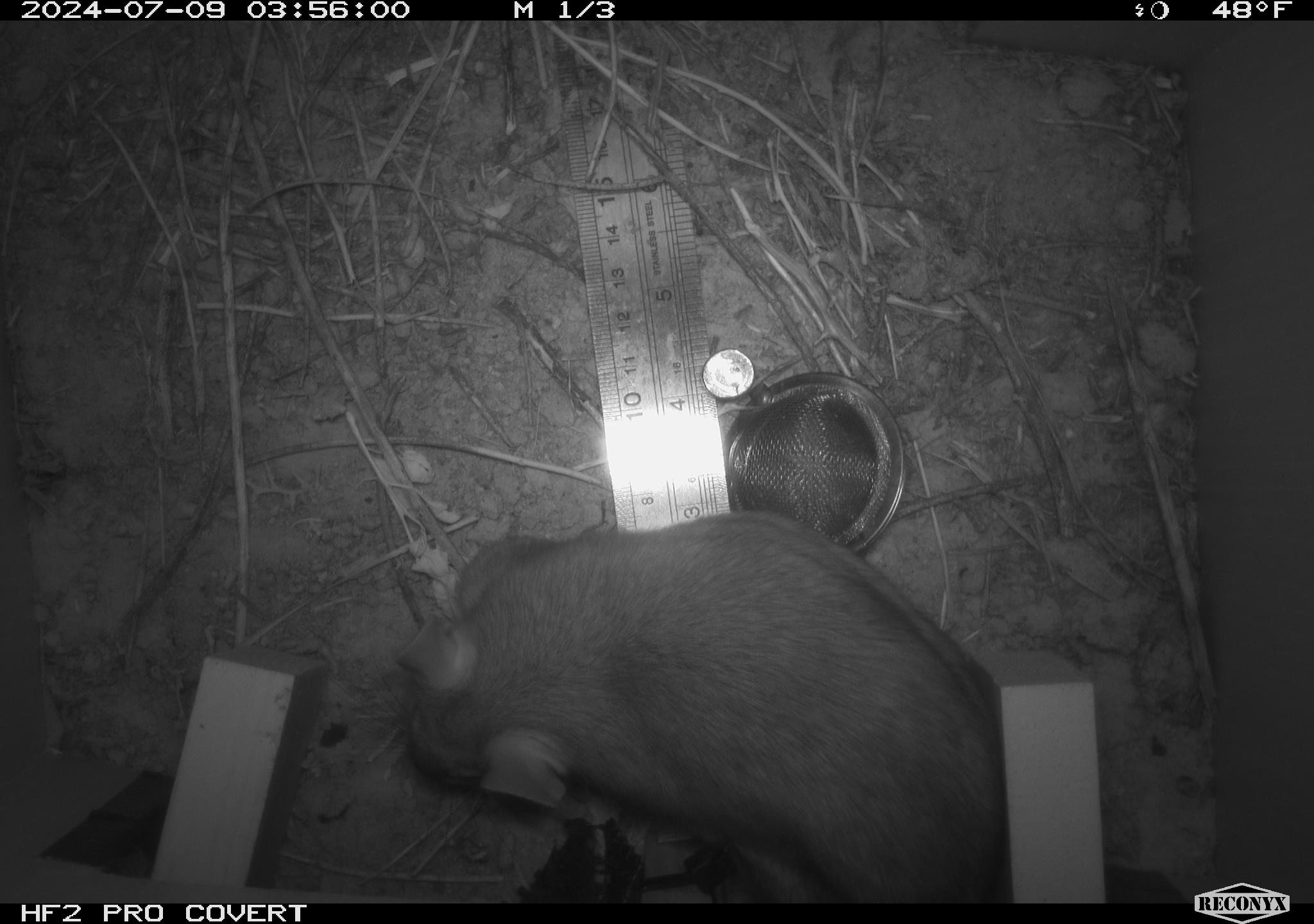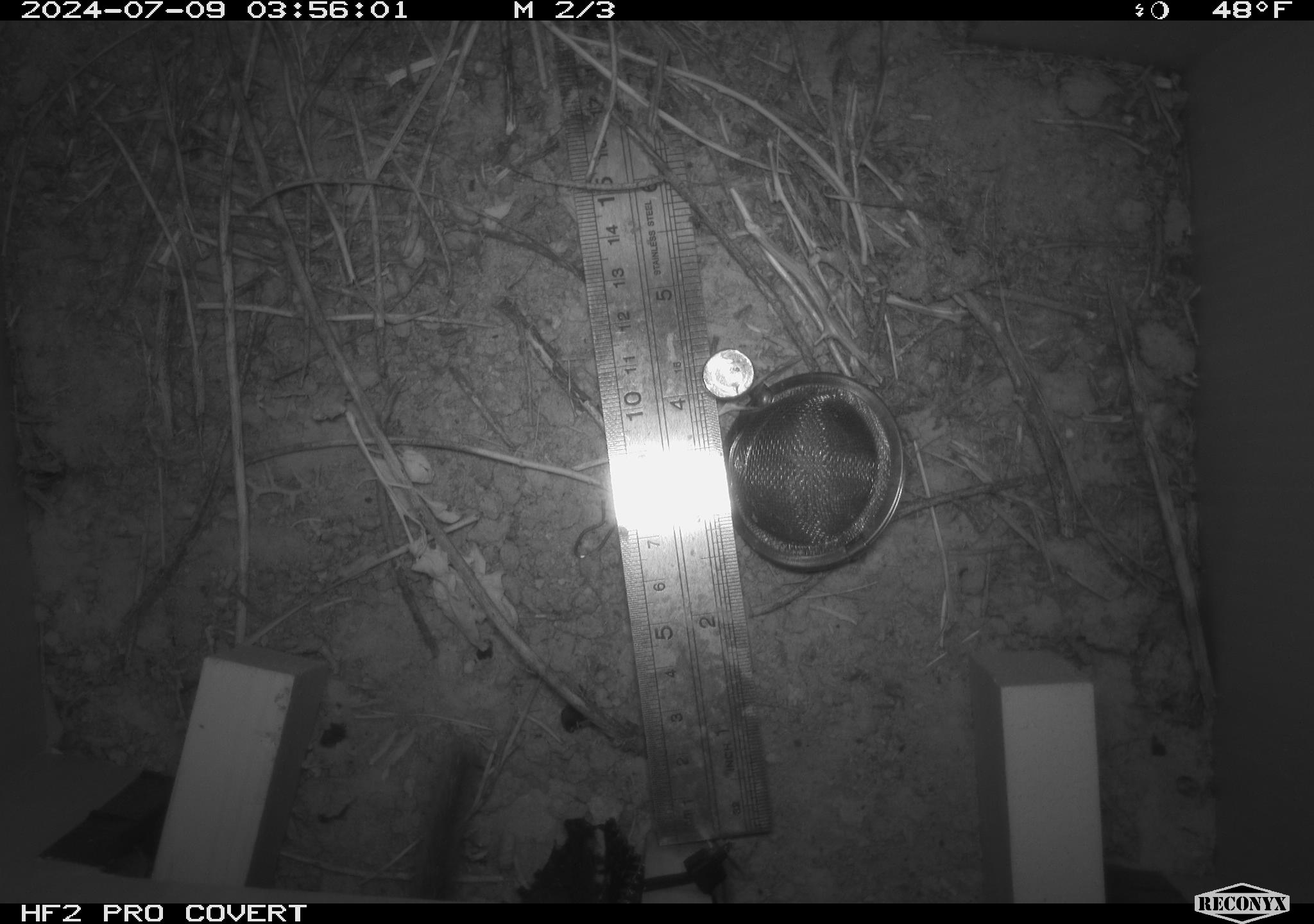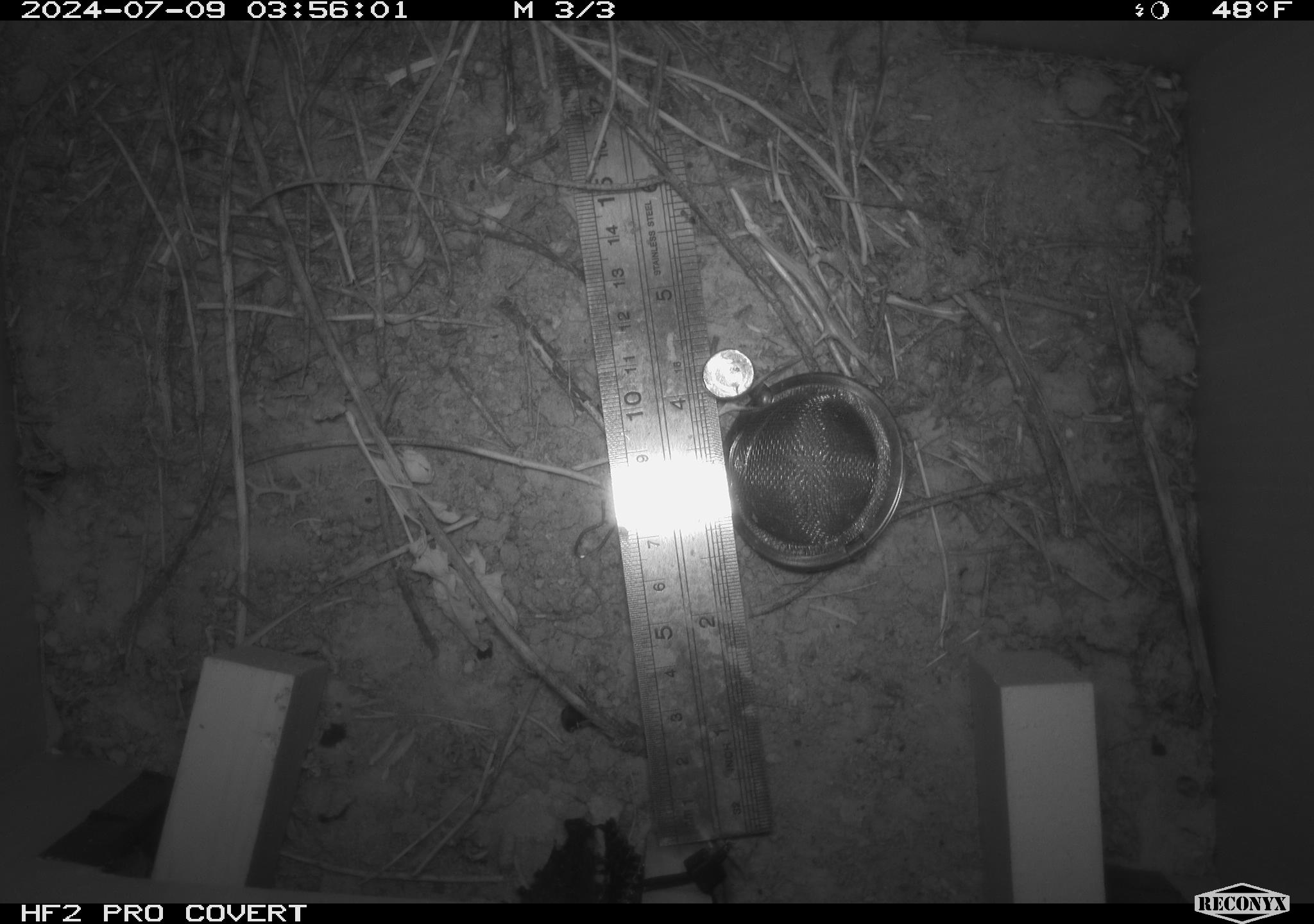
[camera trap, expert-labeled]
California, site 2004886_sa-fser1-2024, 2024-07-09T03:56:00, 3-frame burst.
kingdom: Animalia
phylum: Chordata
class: Mammalia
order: Rodentia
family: Cricetidae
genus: Neotoma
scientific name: Neotoma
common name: pack rat or woodrat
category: neotoma species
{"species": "neotoma species (pack rat or woodrat) (Neotoma)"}